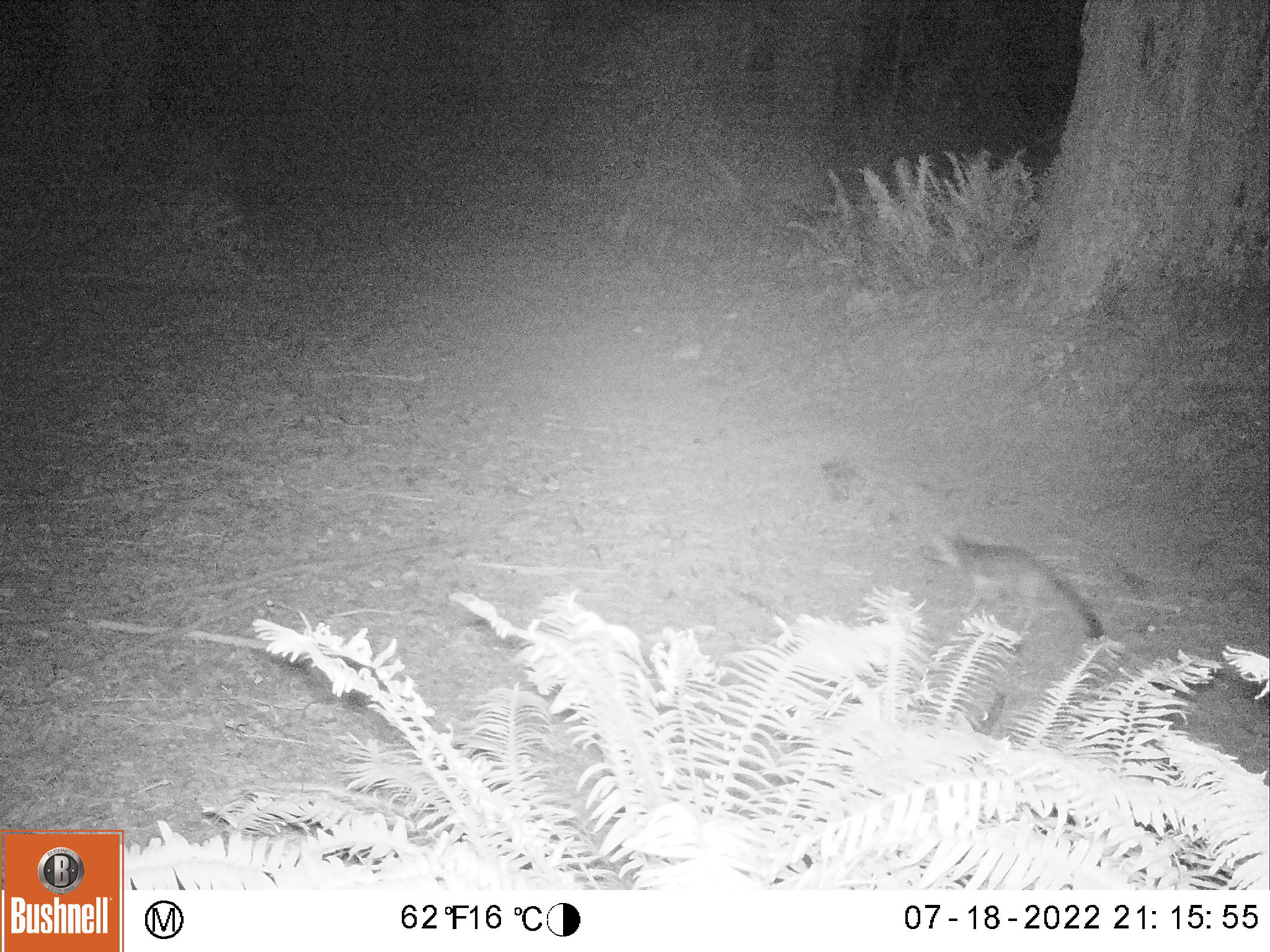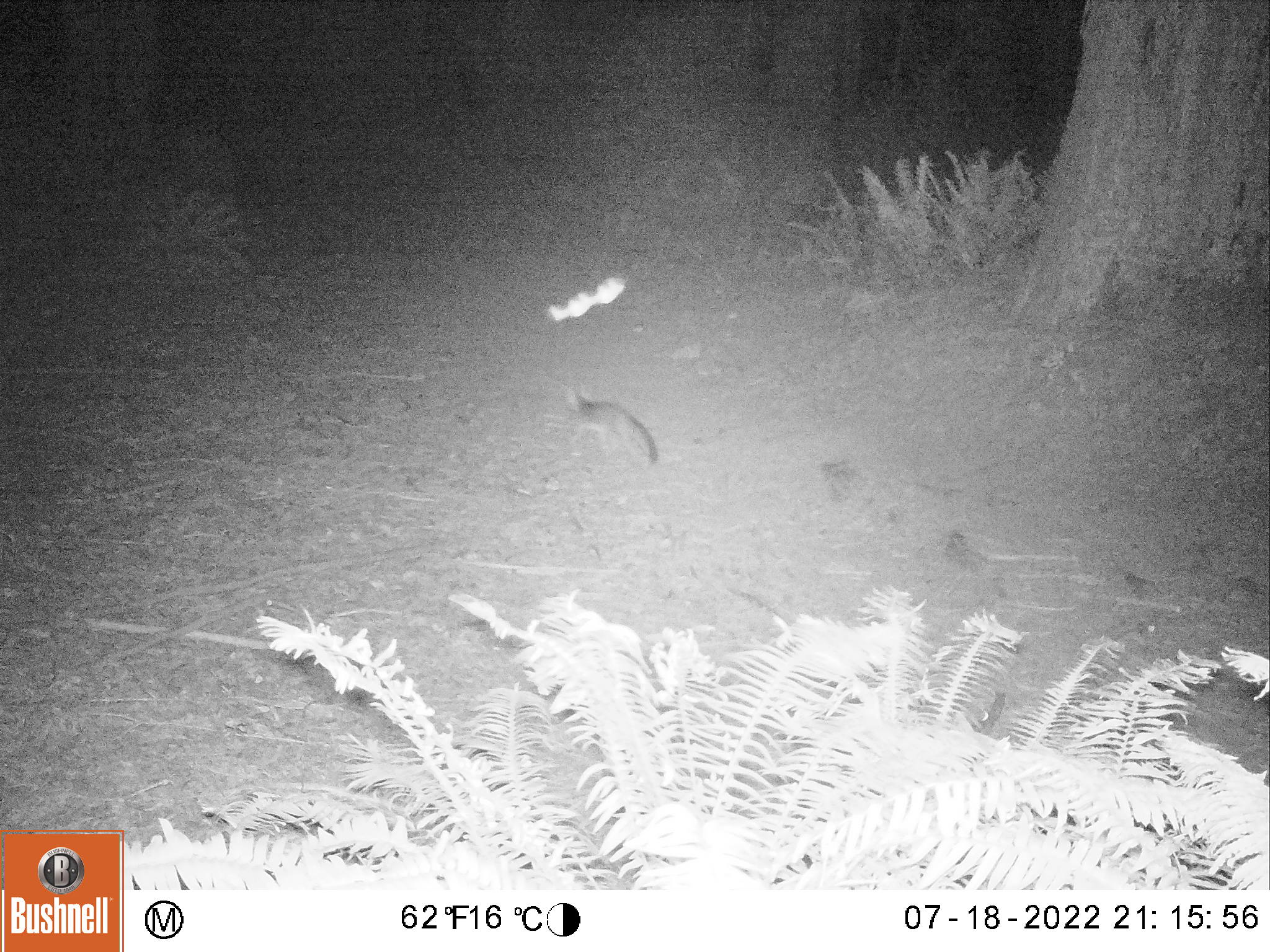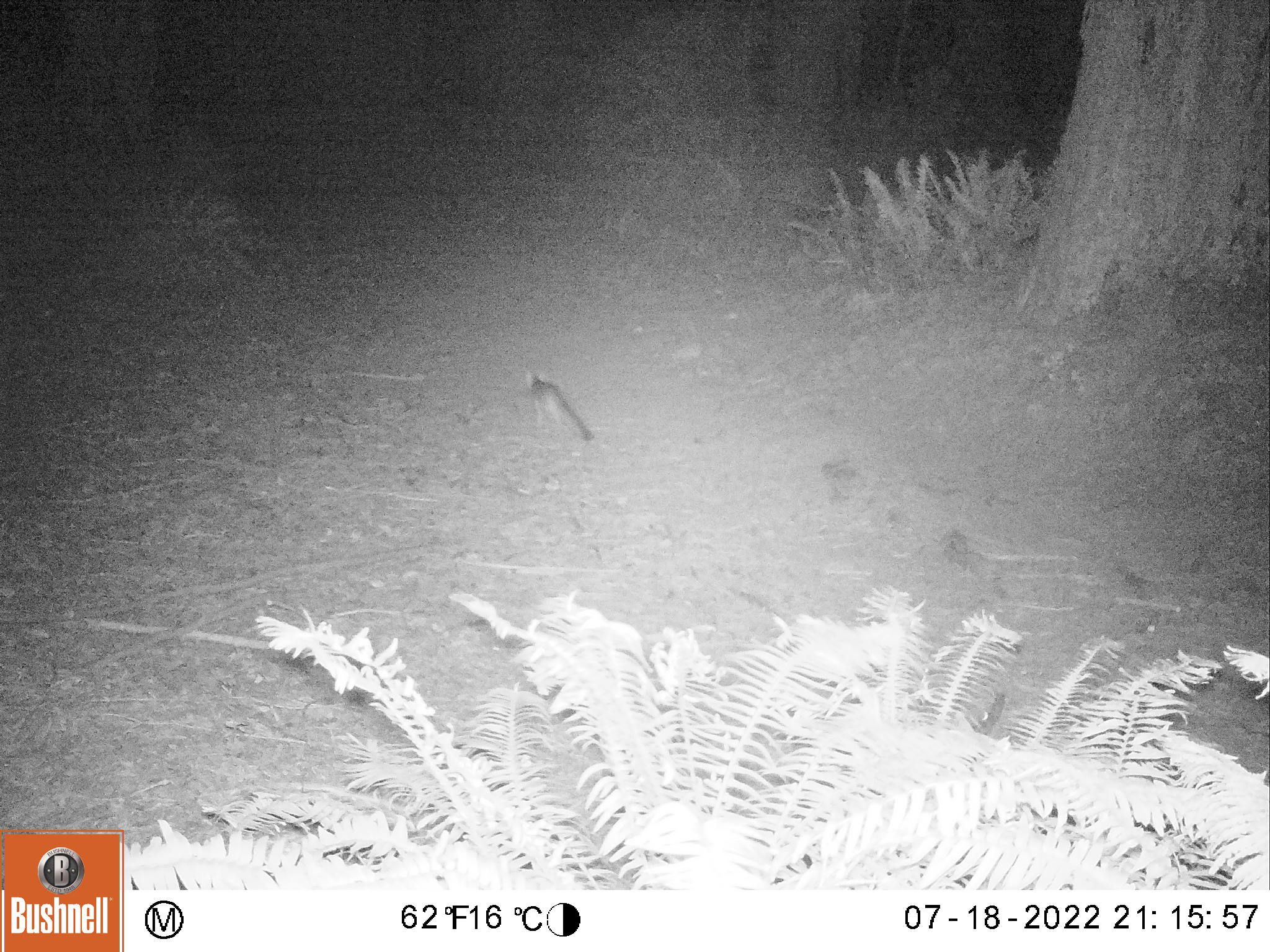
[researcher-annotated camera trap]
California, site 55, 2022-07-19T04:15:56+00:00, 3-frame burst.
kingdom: Animalia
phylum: Chordata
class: Mammalia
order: Carnivora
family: Canidae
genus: Urocyon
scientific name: Urocyon cinereoargenteus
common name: gray fox